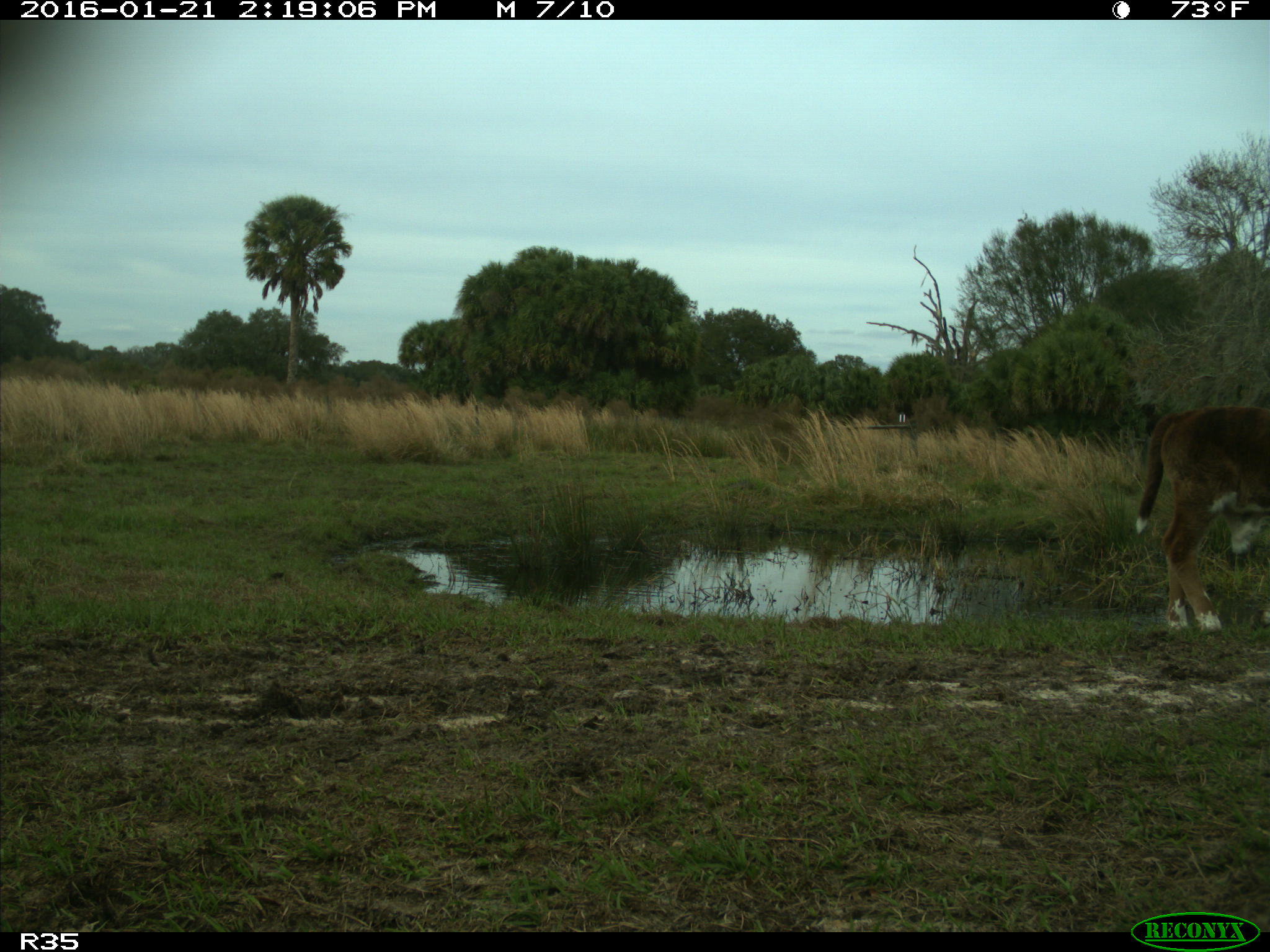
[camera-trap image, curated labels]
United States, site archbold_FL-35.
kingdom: Animalia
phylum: Chordata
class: Mammalia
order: Artiodactyla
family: Bovidae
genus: Bos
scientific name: Bos taurus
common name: domestic cow